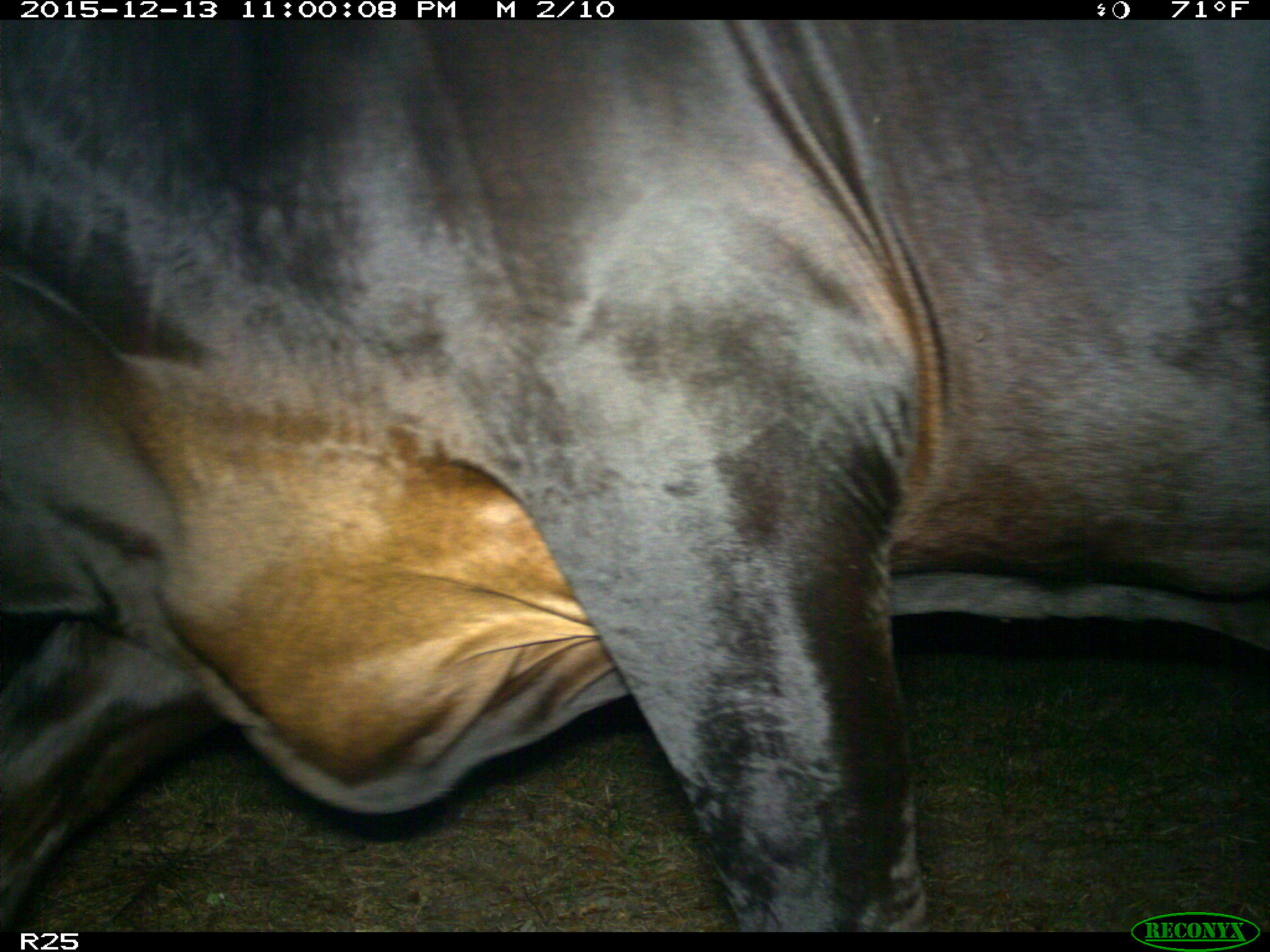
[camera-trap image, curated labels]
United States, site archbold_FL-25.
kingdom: Animalia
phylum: Chordata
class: Mammalia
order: Artiodactyla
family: Bovidae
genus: Bos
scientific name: Bos taurus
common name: domestic cow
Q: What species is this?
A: Bos taurus (domestic cow).